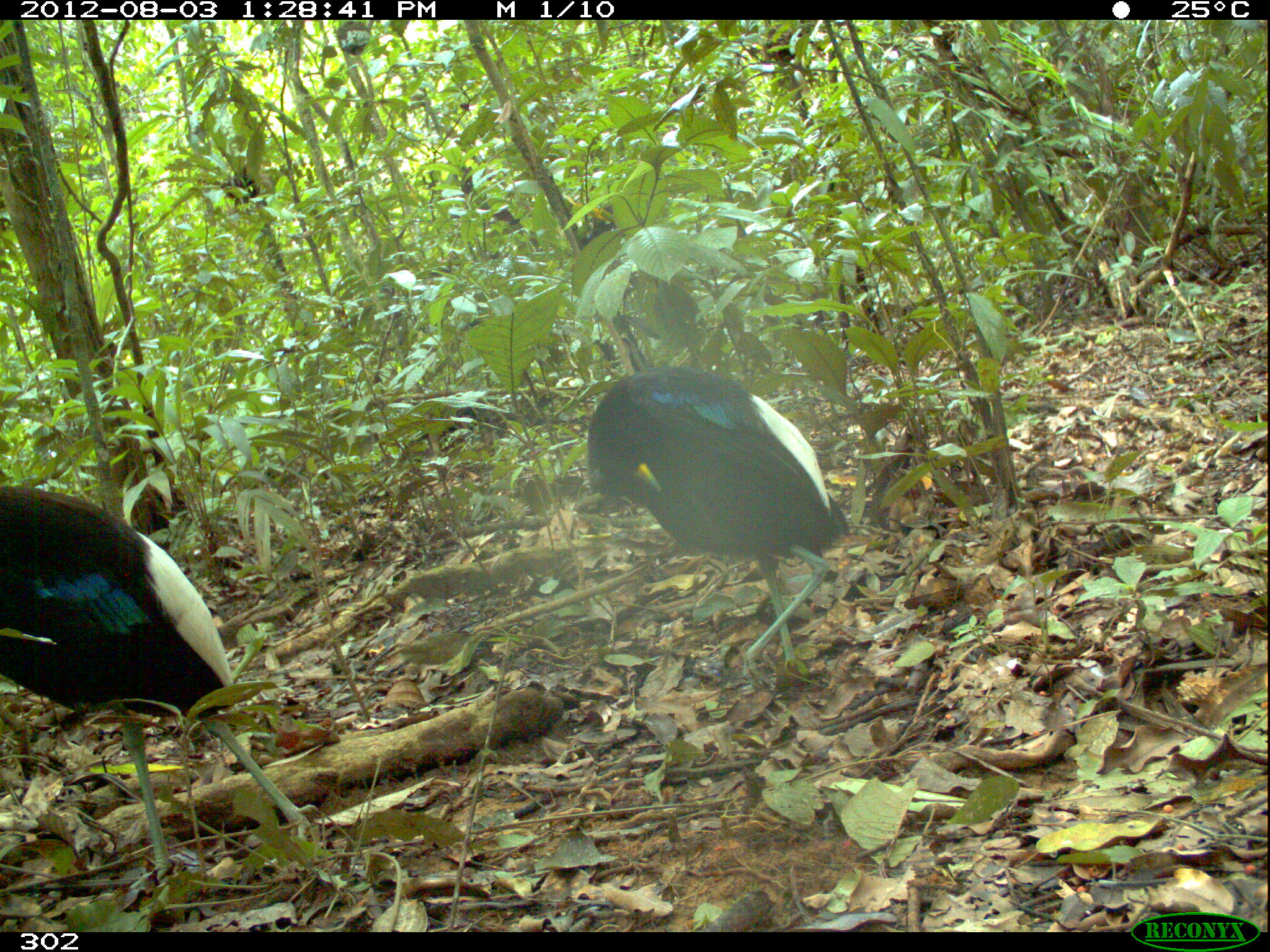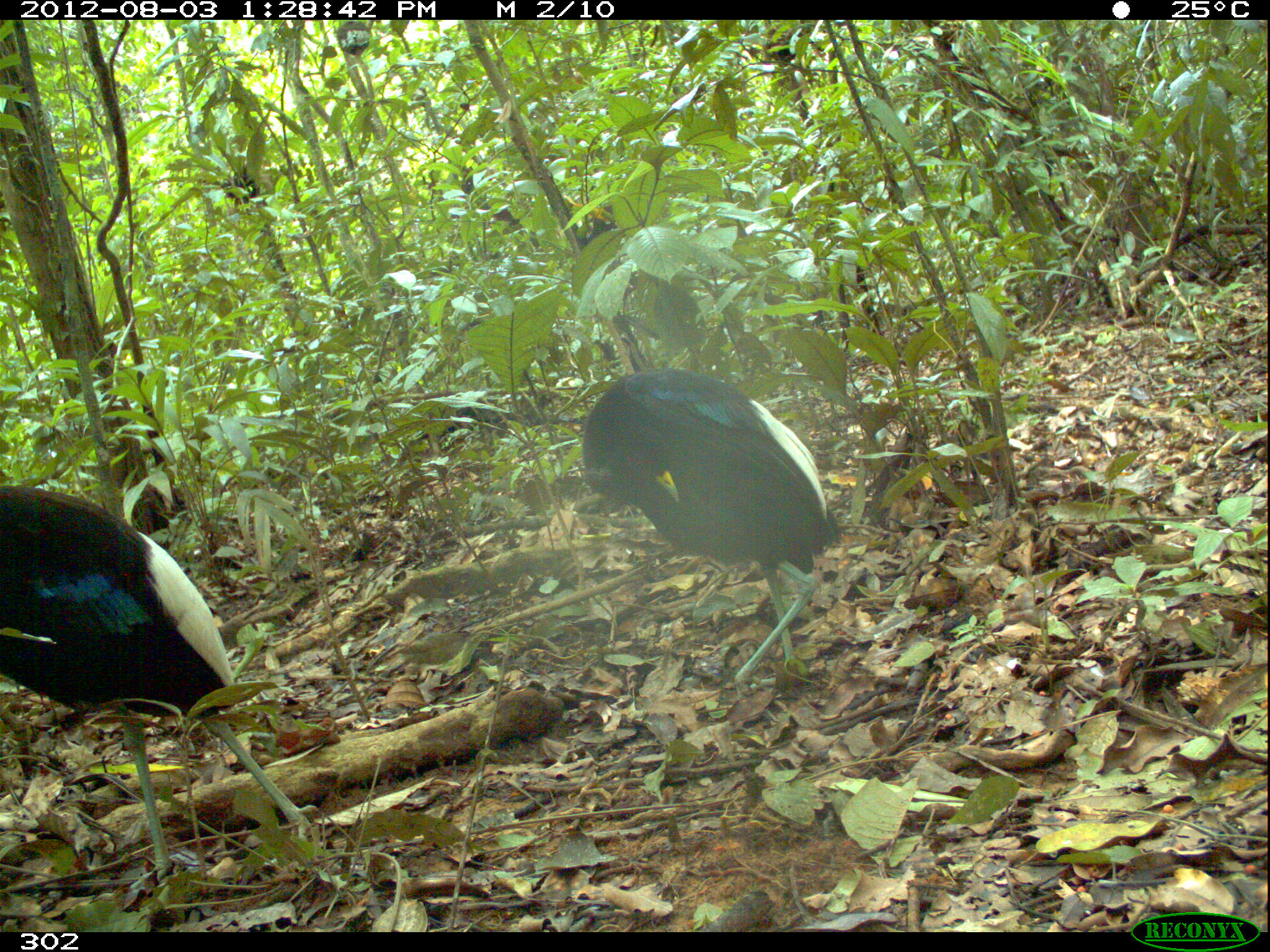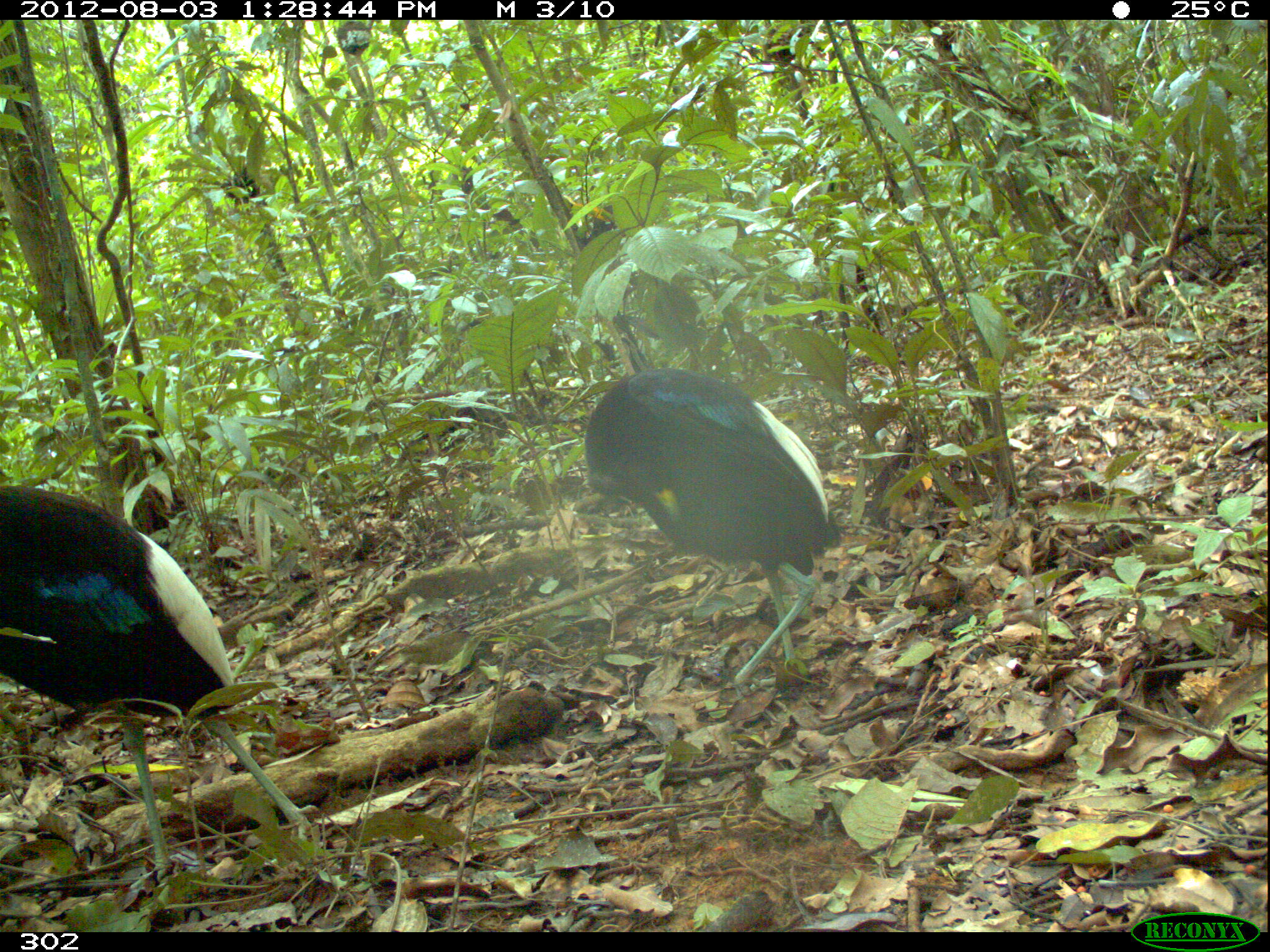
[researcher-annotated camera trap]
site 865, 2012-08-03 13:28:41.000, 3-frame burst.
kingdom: Animalia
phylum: Chordata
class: Aves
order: Gruiformes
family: Psophiidae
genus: Psophia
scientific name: Psophia leucoptera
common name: pale-winged trumpeter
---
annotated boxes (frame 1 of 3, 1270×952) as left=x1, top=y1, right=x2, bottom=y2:
psophia leucoptera: left=0, top=481, right=321, bottom=892; left=585, top=364, right=850, bottom=690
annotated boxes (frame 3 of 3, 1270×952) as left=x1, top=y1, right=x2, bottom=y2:
psophia leucoptera: left=0, top=478, right=326, bottom=894; left=582, top=364, right=844, bottom=726